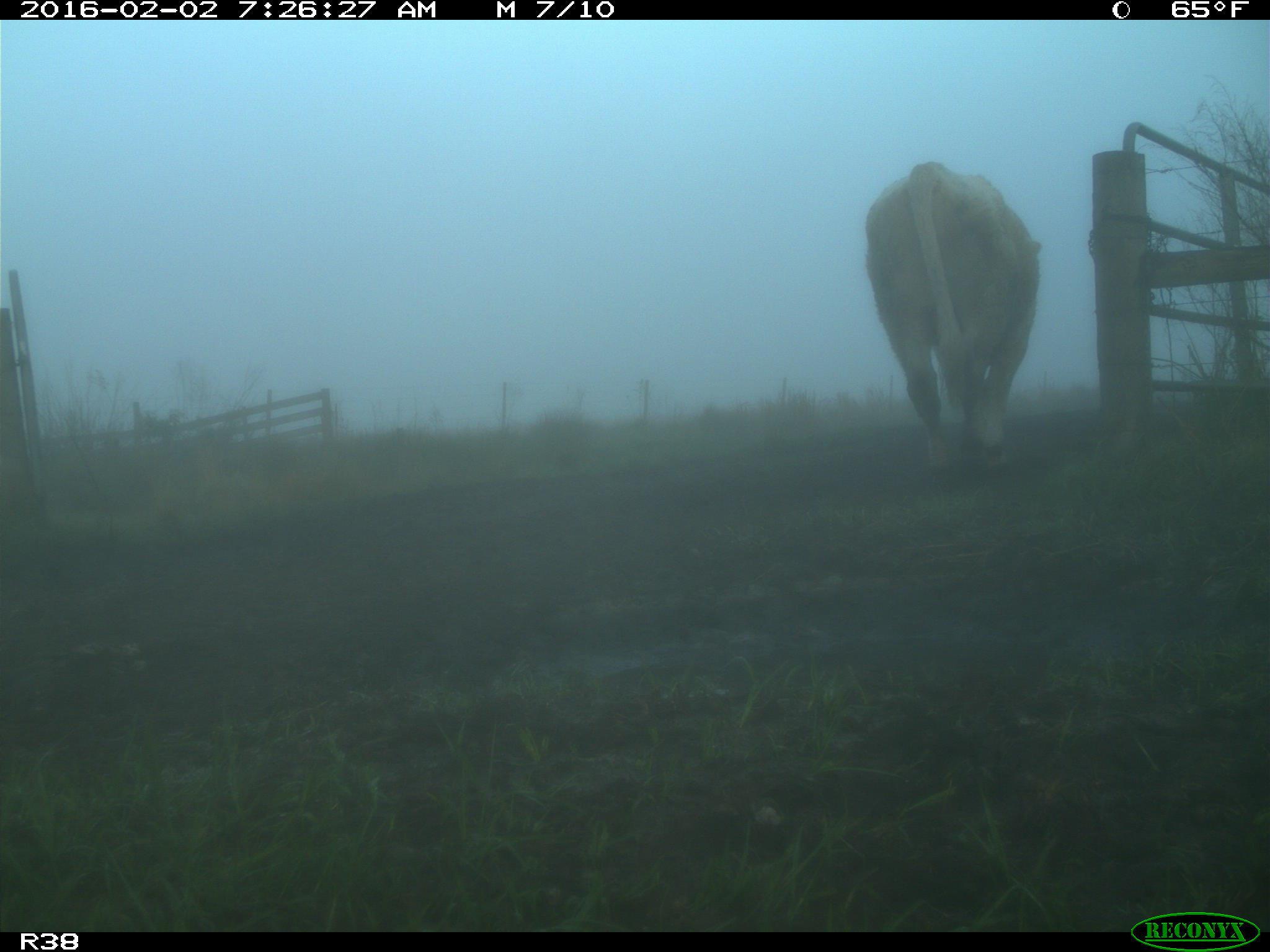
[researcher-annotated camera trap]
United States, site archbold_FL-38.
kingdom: Animalia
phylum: Chordata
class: Mammalia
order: Artiodactyla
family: Bovidae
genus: Bos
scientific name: Bos taurus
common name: domestic cow